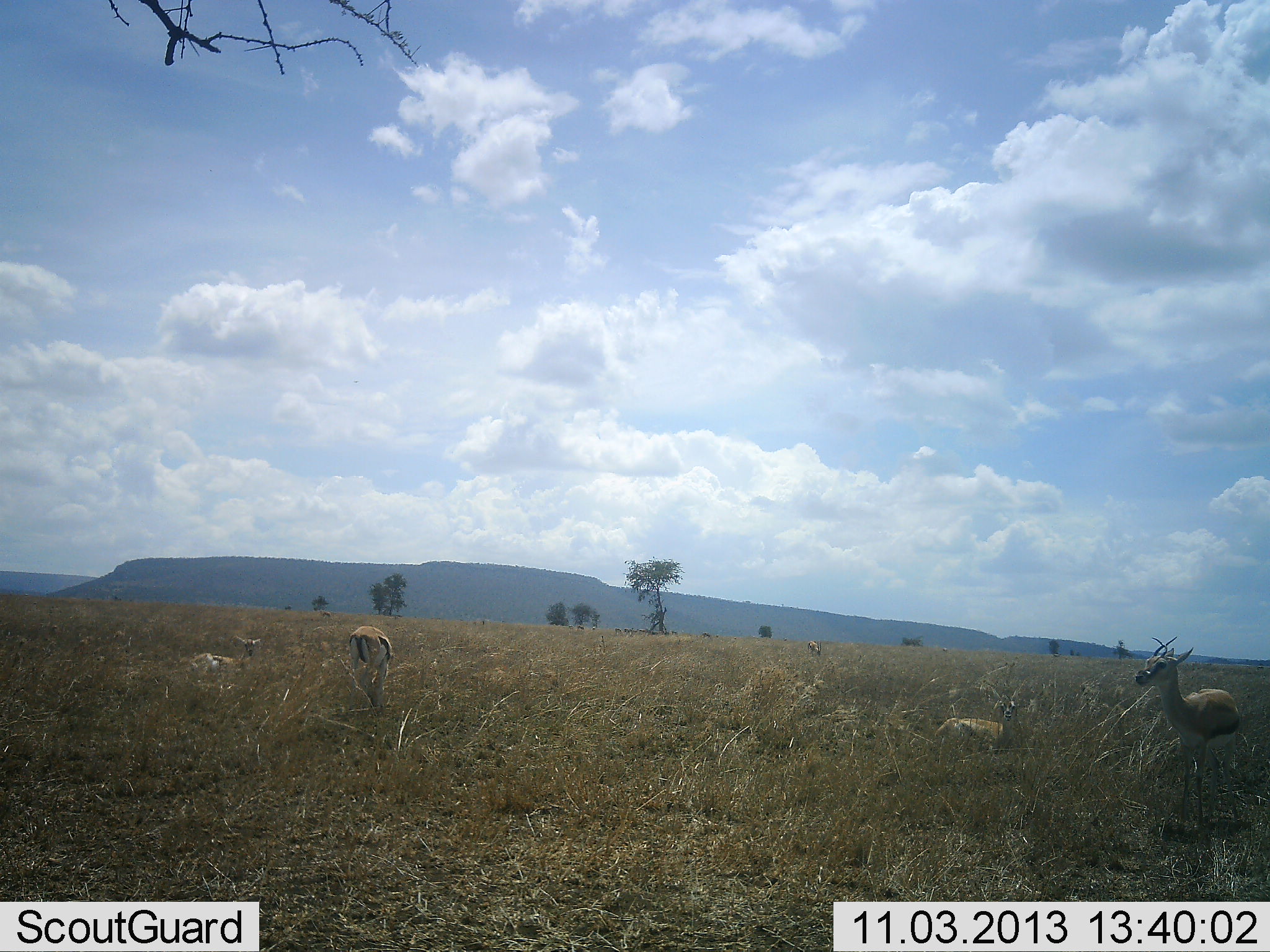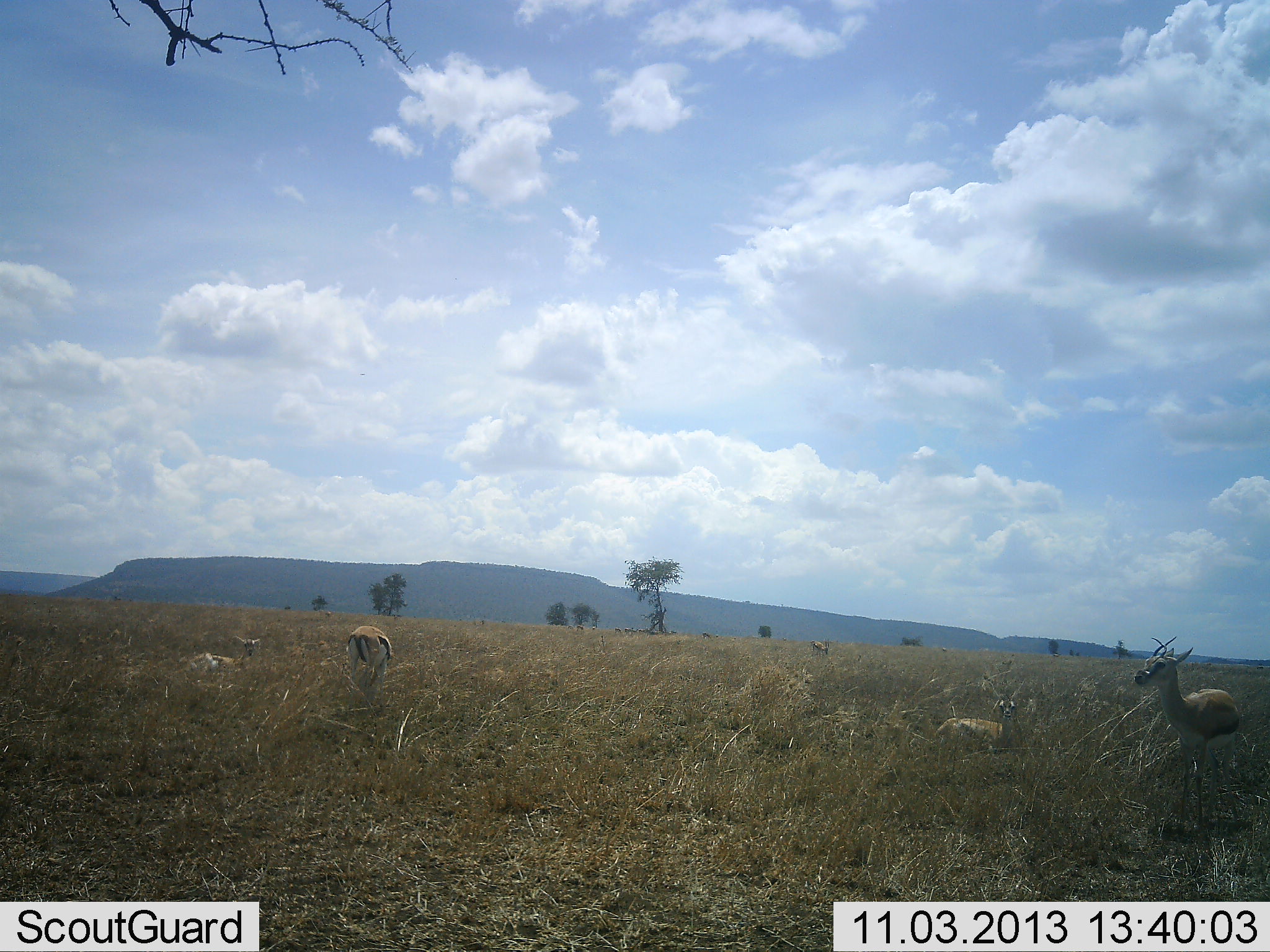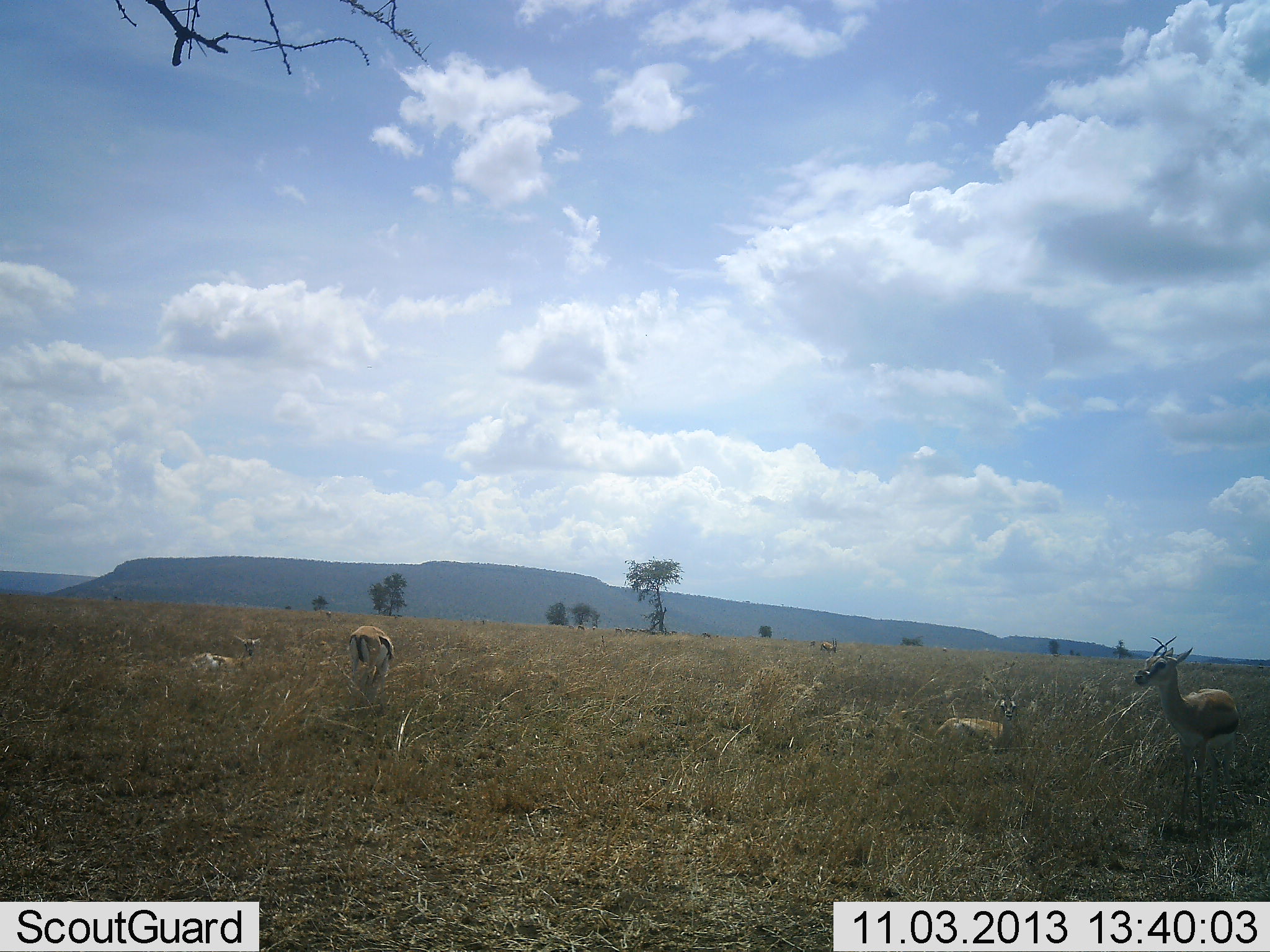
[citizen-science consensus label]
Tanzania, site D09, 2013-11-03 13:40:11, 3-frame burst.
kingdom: Animalia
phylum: Chordata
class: Mammalia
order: Artiodactyla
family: Bovidae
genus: Eudorcas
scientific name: Eudorcas thomsonii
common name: thomson's gazelle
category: gazellethomsons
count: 5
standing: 70%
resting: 90%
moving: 30%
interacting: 0%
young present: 0%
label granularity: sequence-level